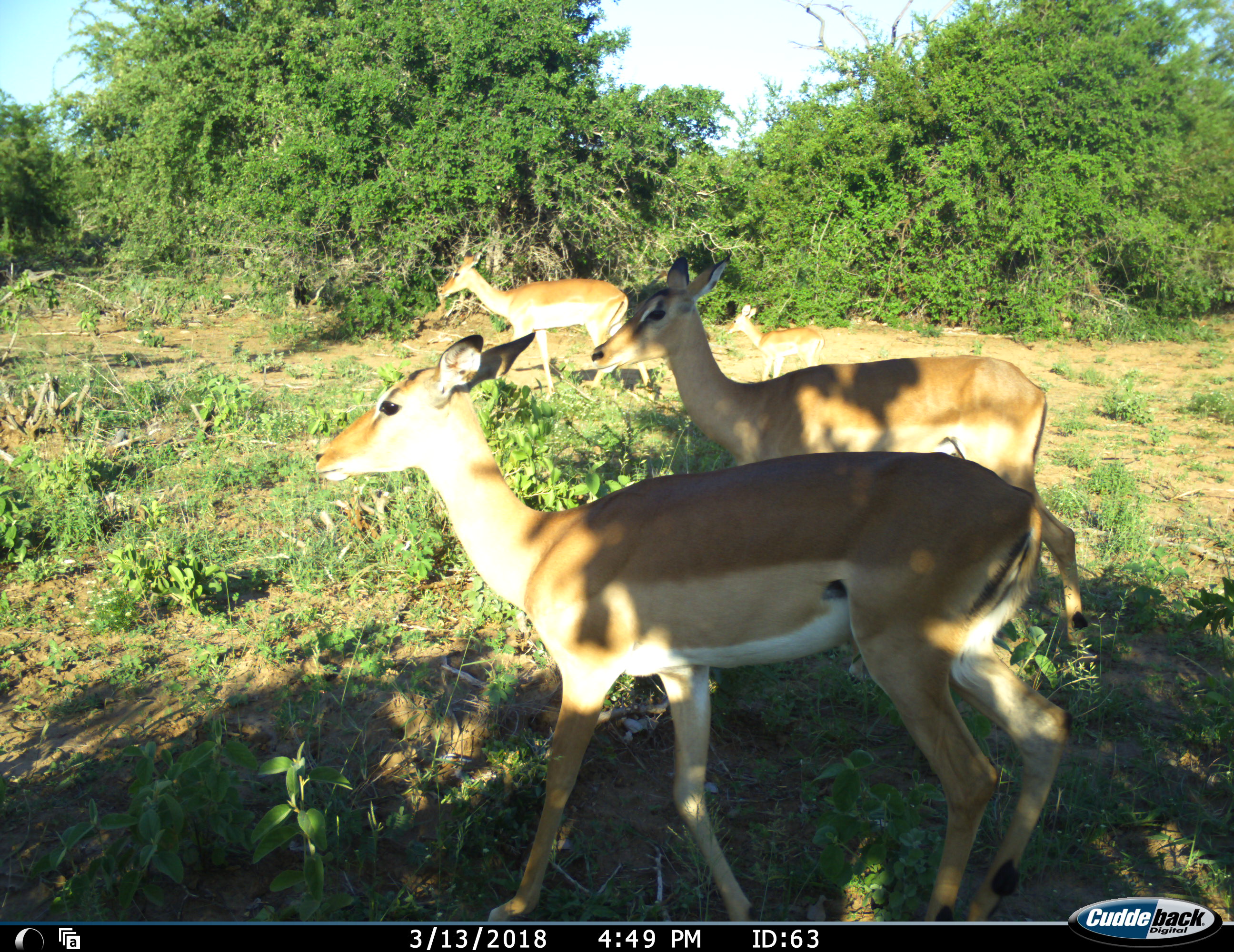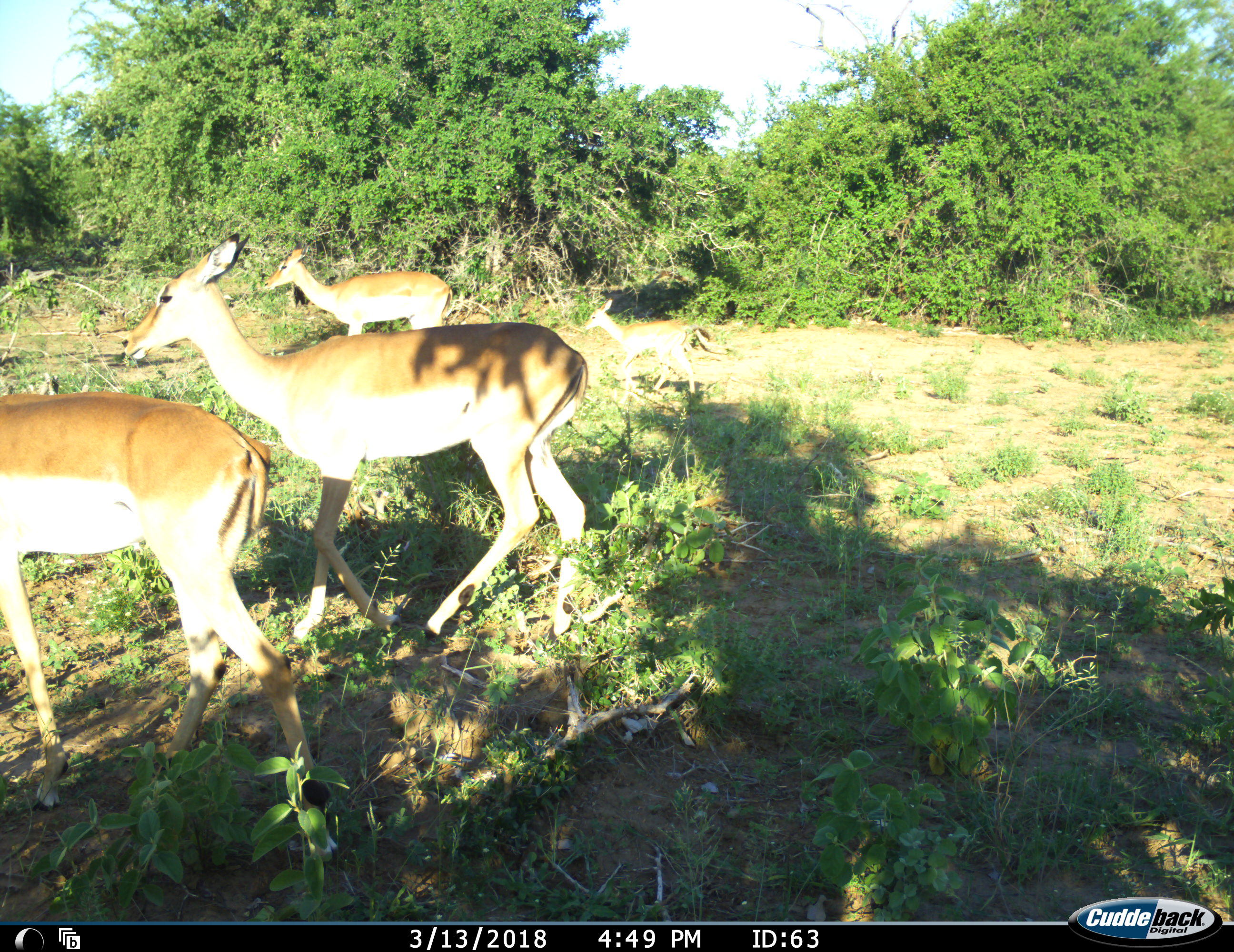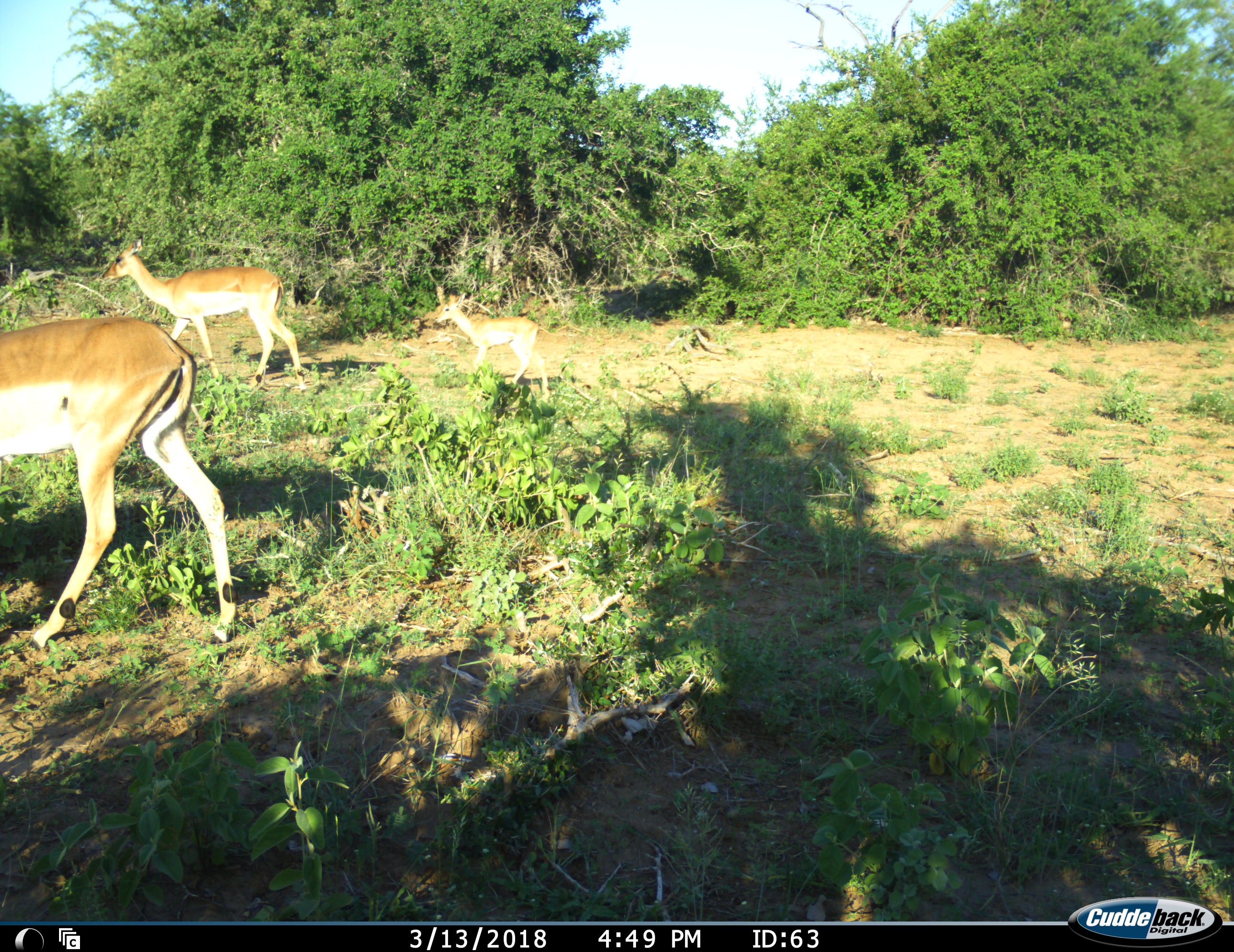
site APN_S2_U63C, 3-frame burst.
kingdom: Animalia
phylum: Chordata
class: Mammalia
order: Artiodactyla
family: Bovidae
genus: Aepyceros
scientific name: Aepyceros melampus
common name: impala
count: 4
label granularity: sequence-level